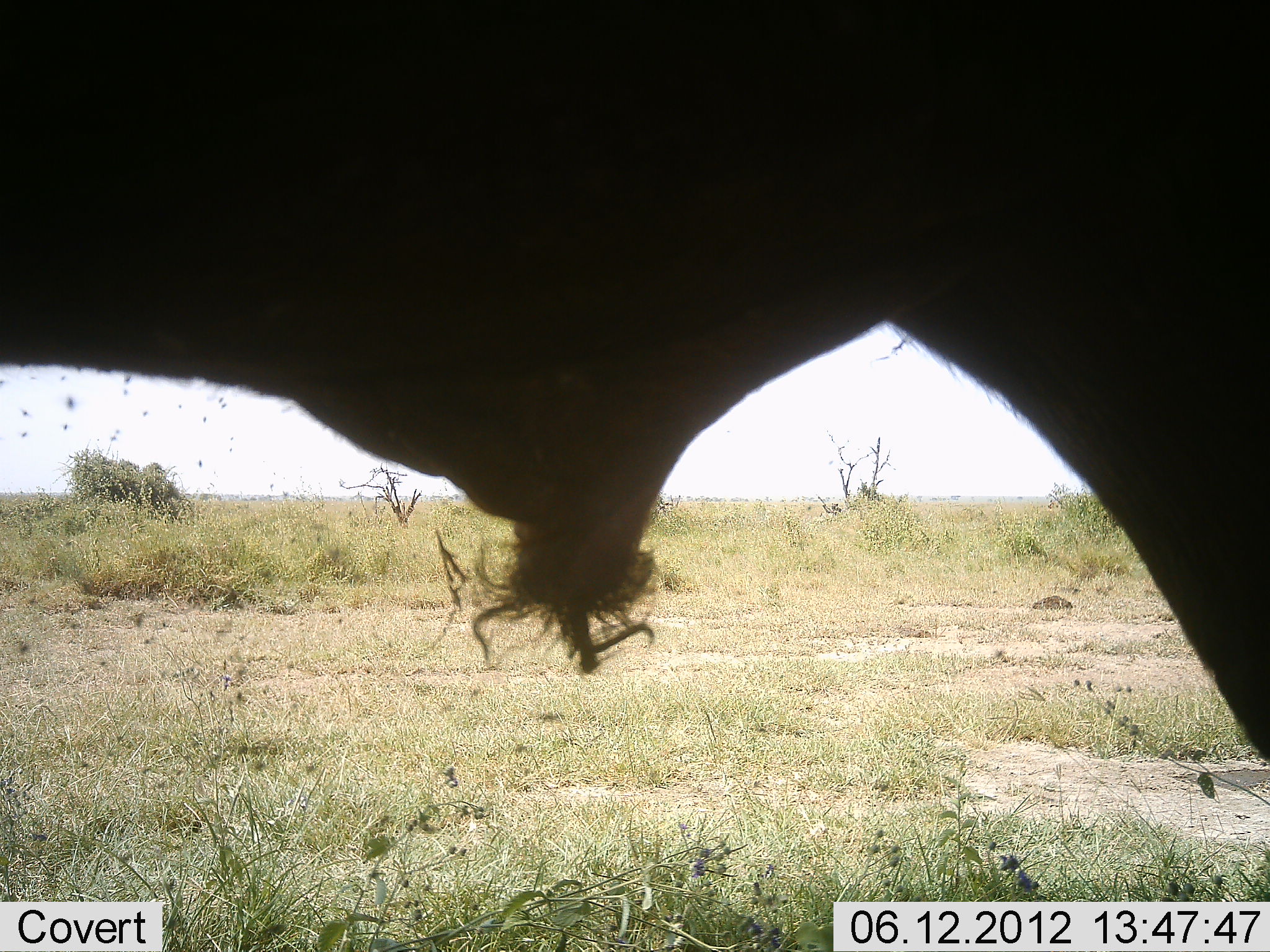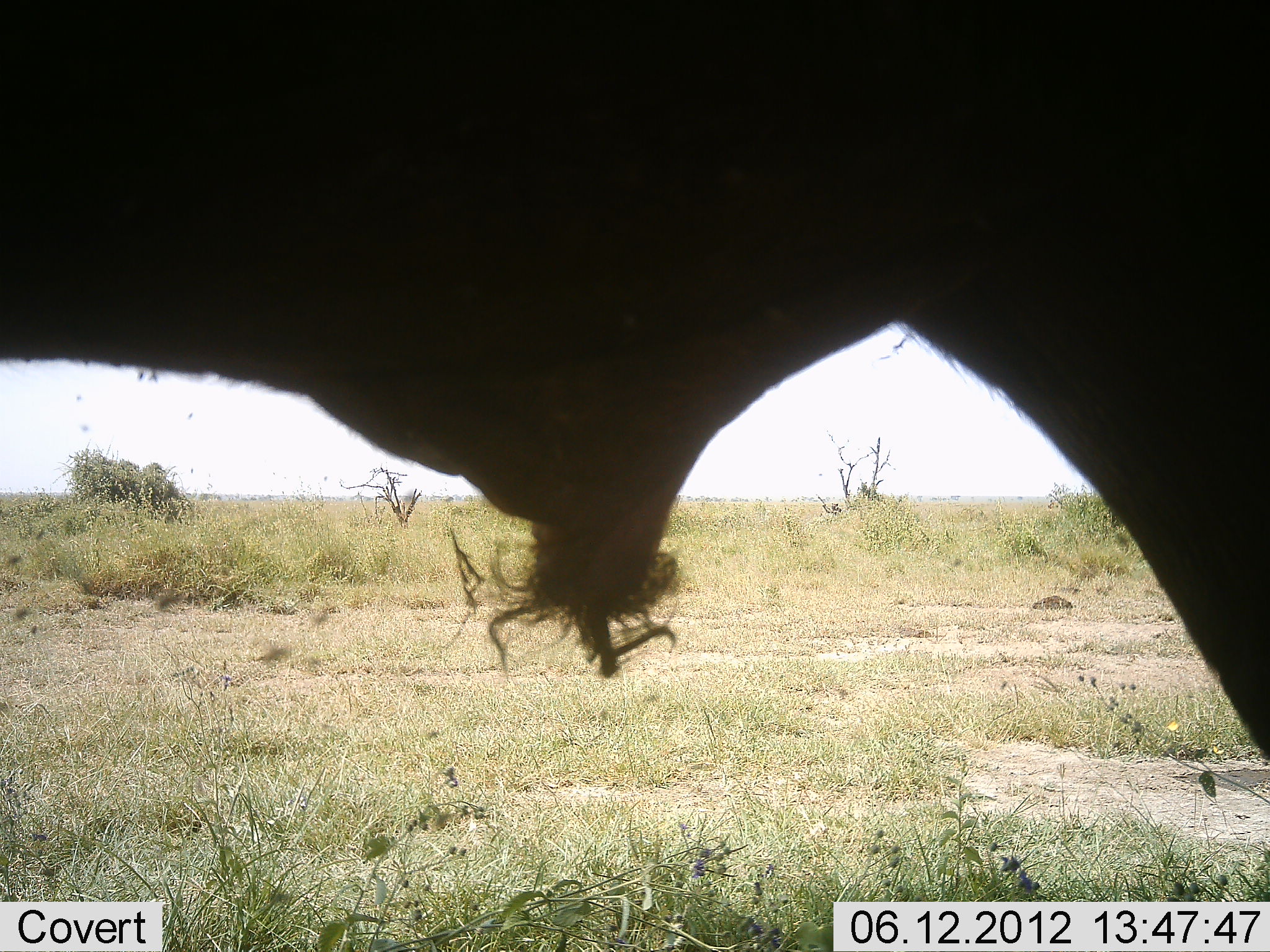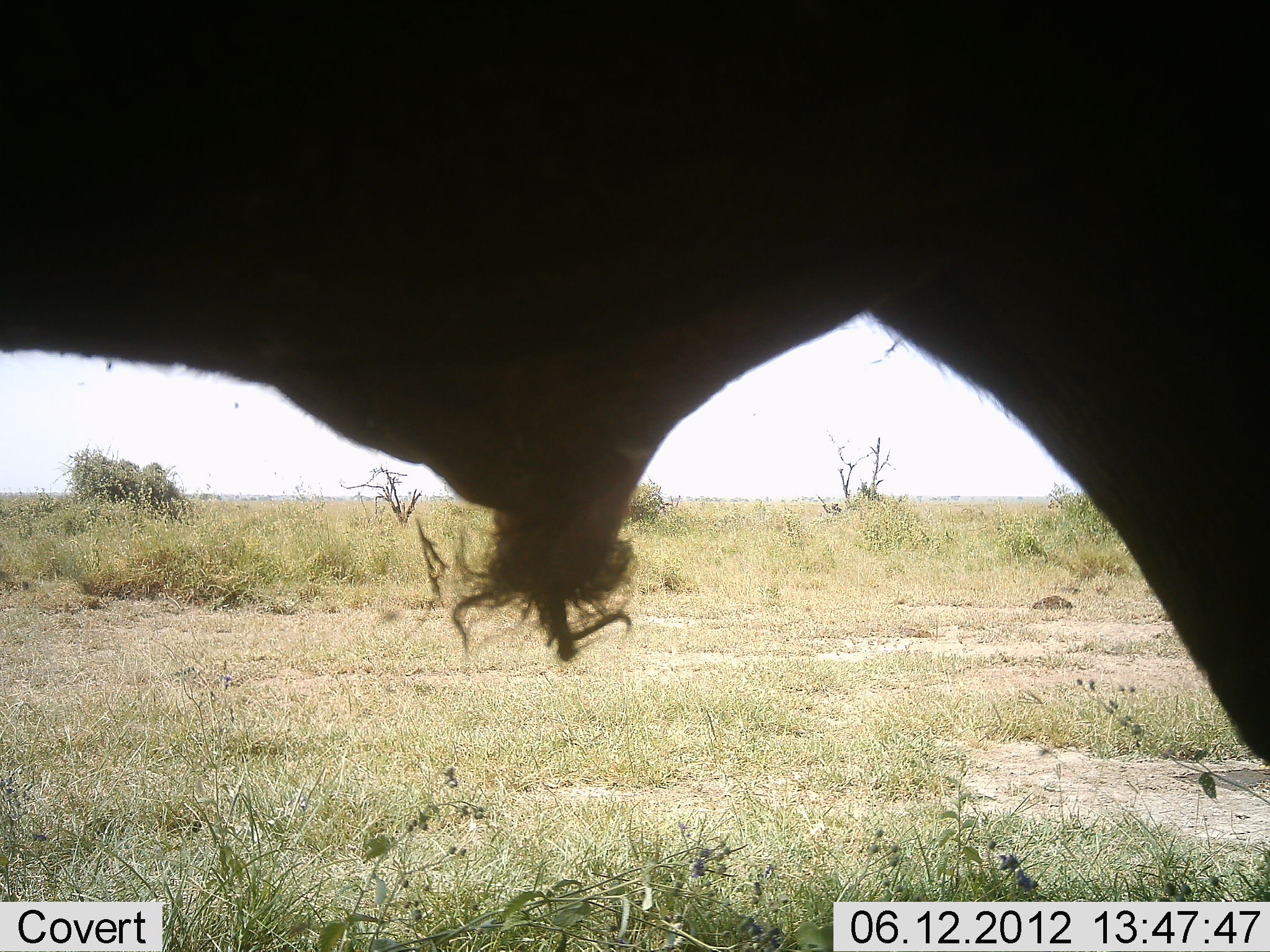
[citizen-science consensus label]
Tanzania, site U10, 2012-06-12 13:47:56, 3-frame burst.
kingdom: Animalia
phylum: Chordata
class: Mammalia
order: Artiodactyla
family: Bovidae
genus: Syncerus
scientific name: Syncerus caffer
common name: cape buffalo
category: buffalo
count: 1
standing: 90%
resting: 0%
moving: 10%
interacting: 0%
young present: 0%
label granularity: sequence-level